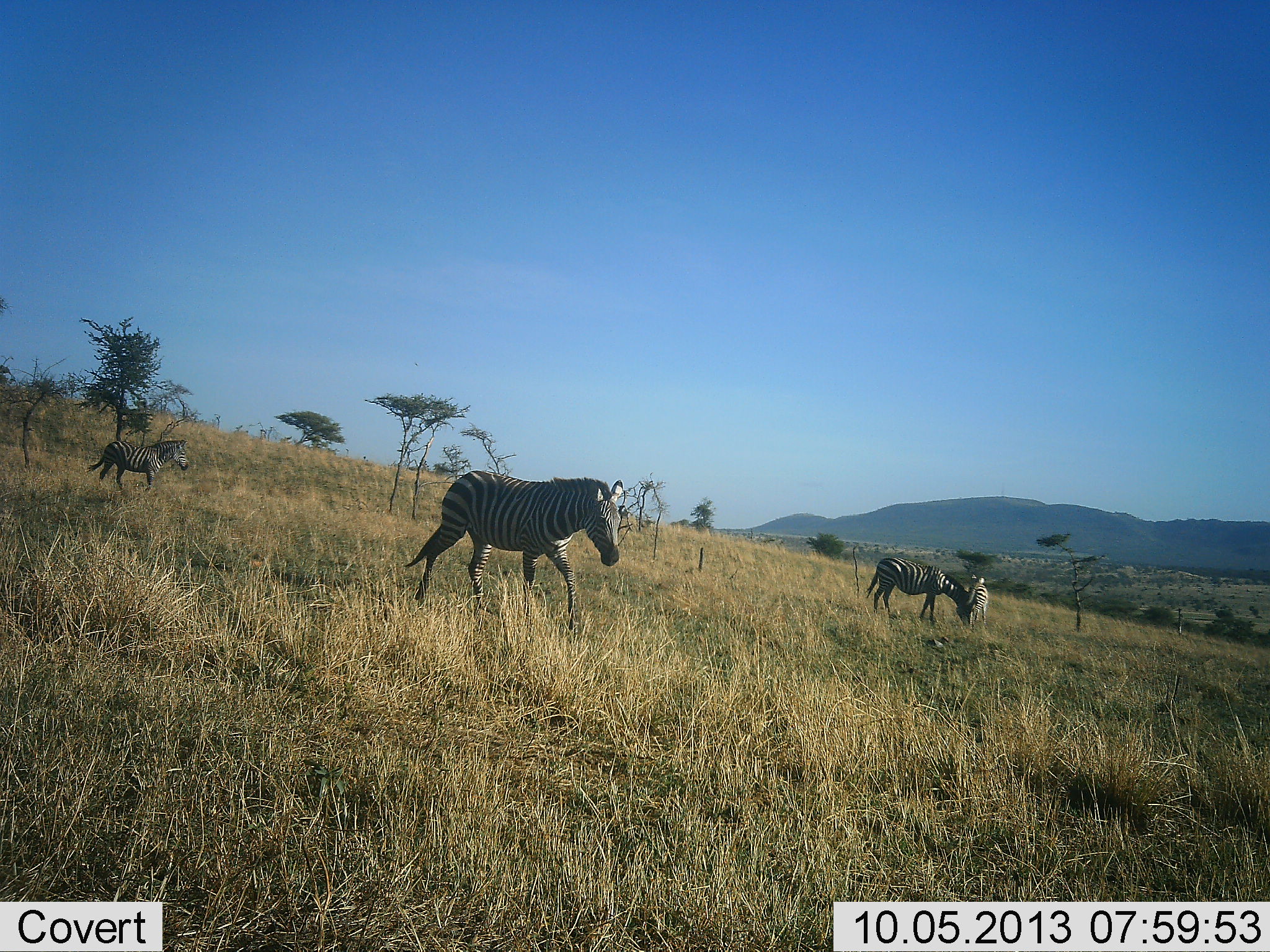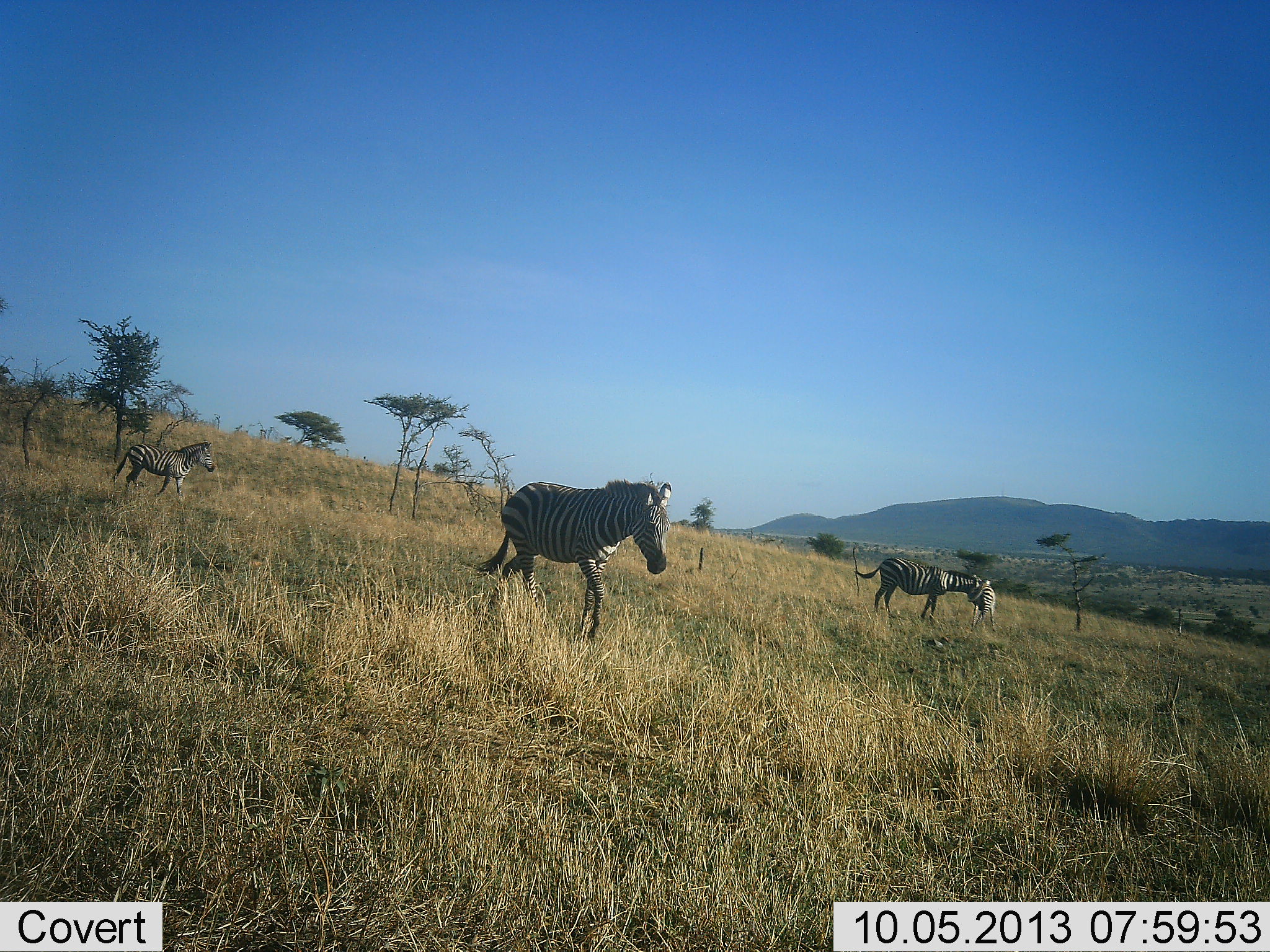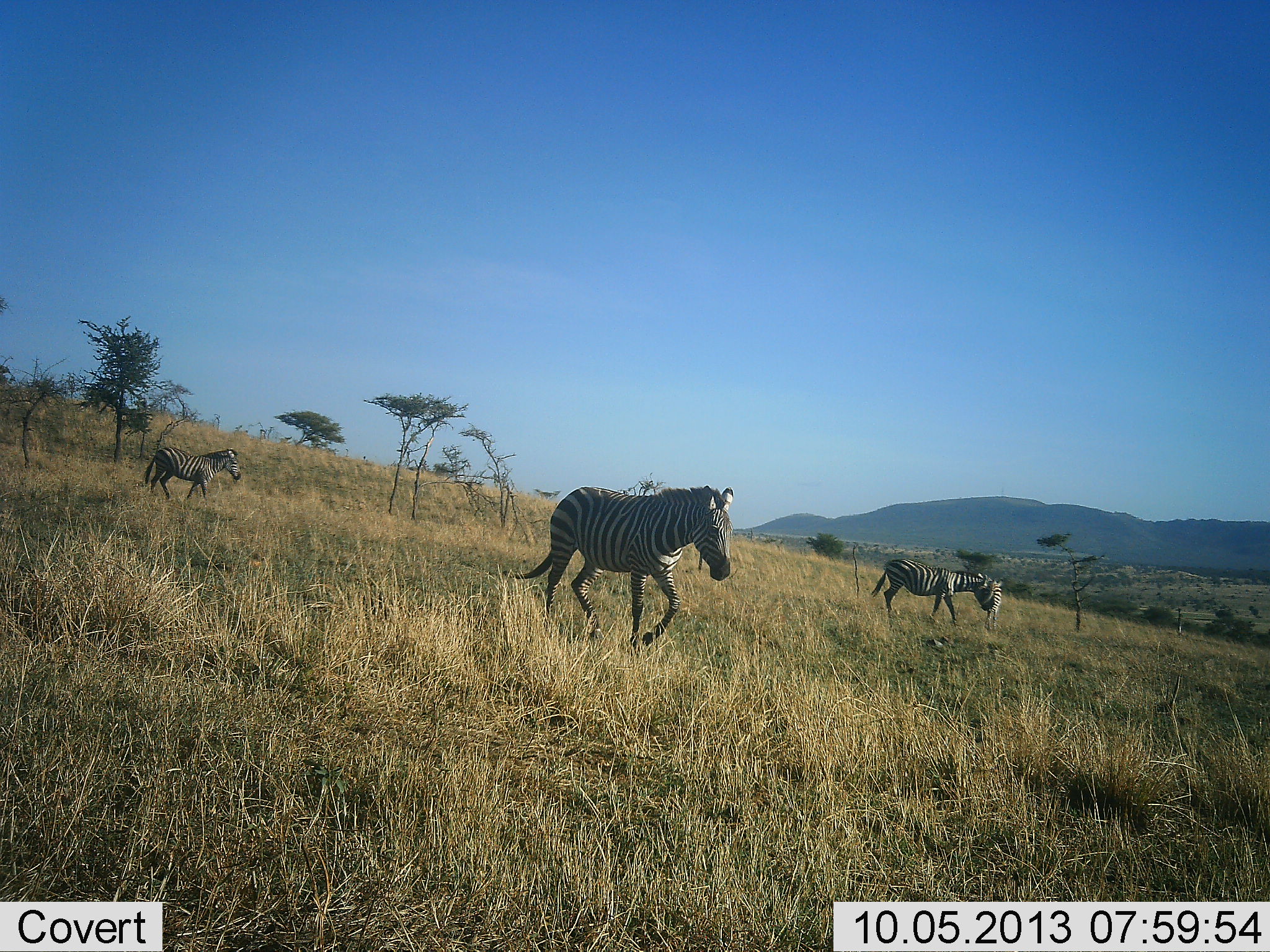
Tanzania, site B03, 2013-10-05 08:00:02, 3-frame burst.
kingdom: Animalia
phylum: Chordata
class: Mammalia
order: Perissodactyla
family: Equidae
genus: Equus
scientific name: Equus quagga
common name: plains zebra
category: zebra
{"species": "zebra (plains zebra) (Equus quagga)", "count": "4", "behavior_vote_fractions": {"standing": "30%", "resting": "0%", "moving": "100%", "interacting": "10%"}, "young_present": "10%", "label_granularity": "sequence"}